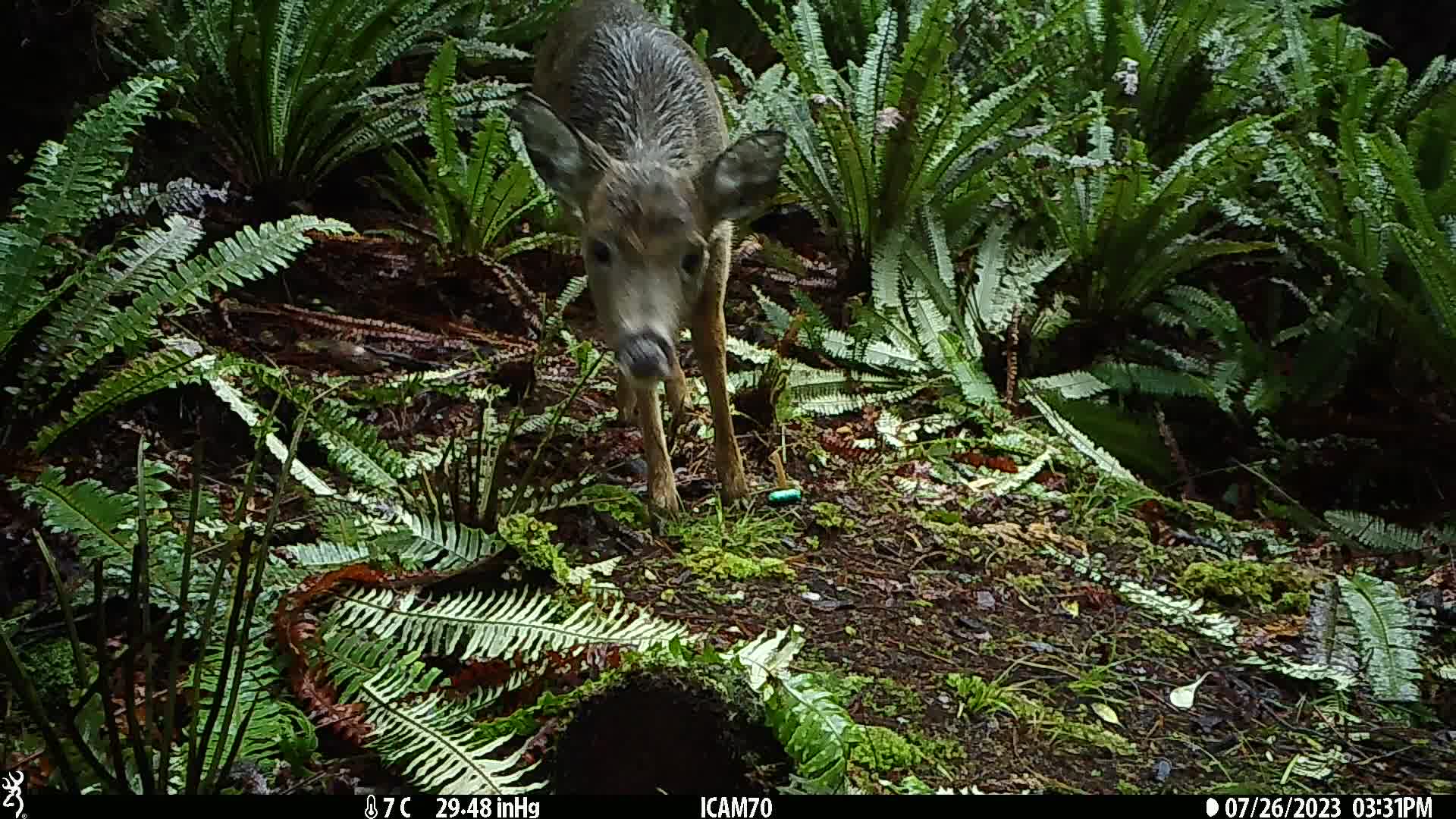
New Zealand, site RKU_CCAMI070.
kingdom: Animalia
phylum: Chordata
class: Mammalia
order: Artiodactyla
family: Cervidae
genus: Odocoileus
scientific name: Odocoileus virginianus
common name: white-tailed deer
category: white tailed deer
White tailed deer (white-tailed deer) (Odocoileus virginianus).